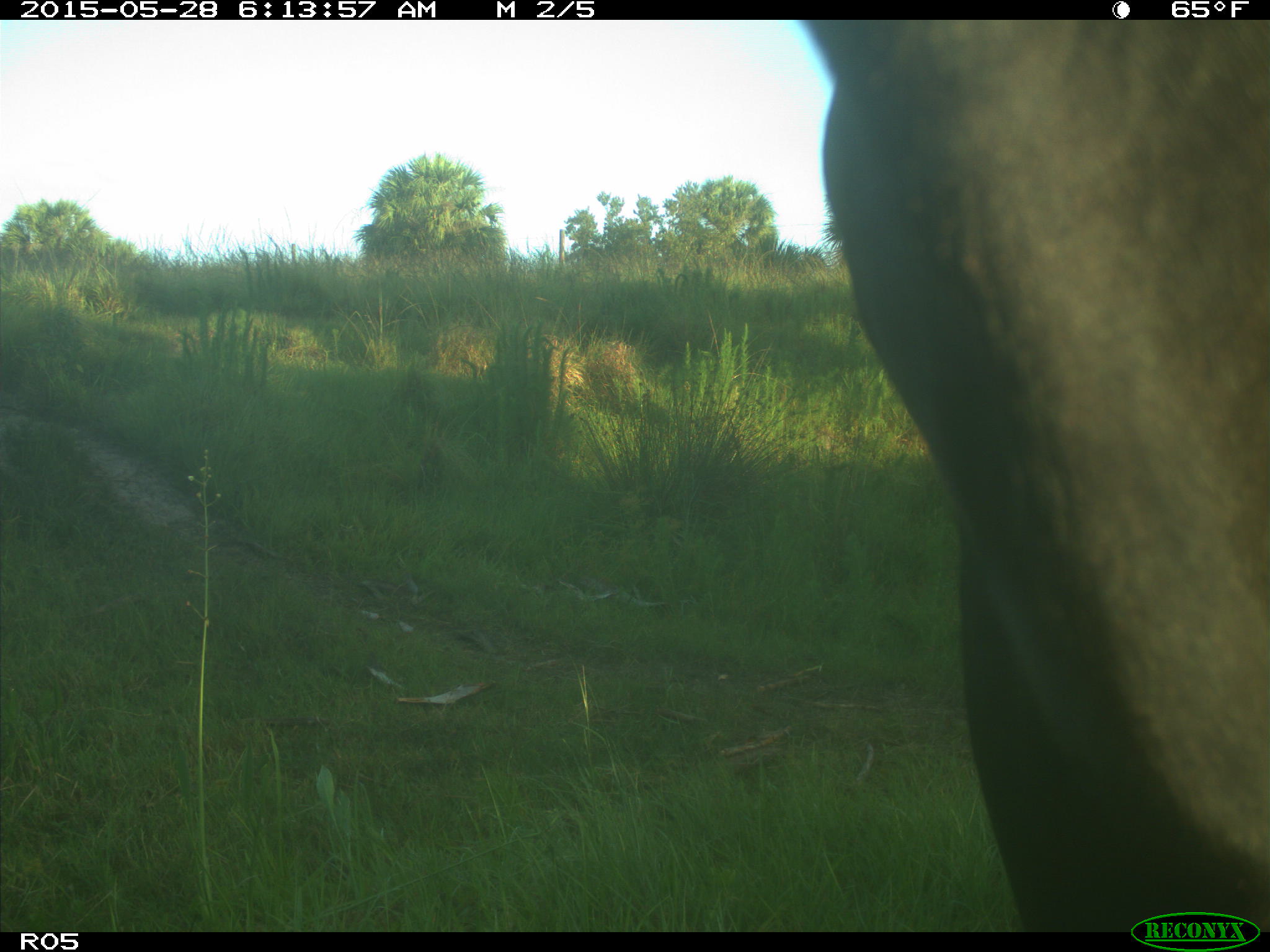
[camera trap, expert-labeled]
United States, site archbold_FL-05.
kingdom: Animalia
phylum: Chordata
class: Mammalia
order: Artiodactyla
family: Bovidae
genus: Bos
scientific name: Bos taurus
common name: domestic cow